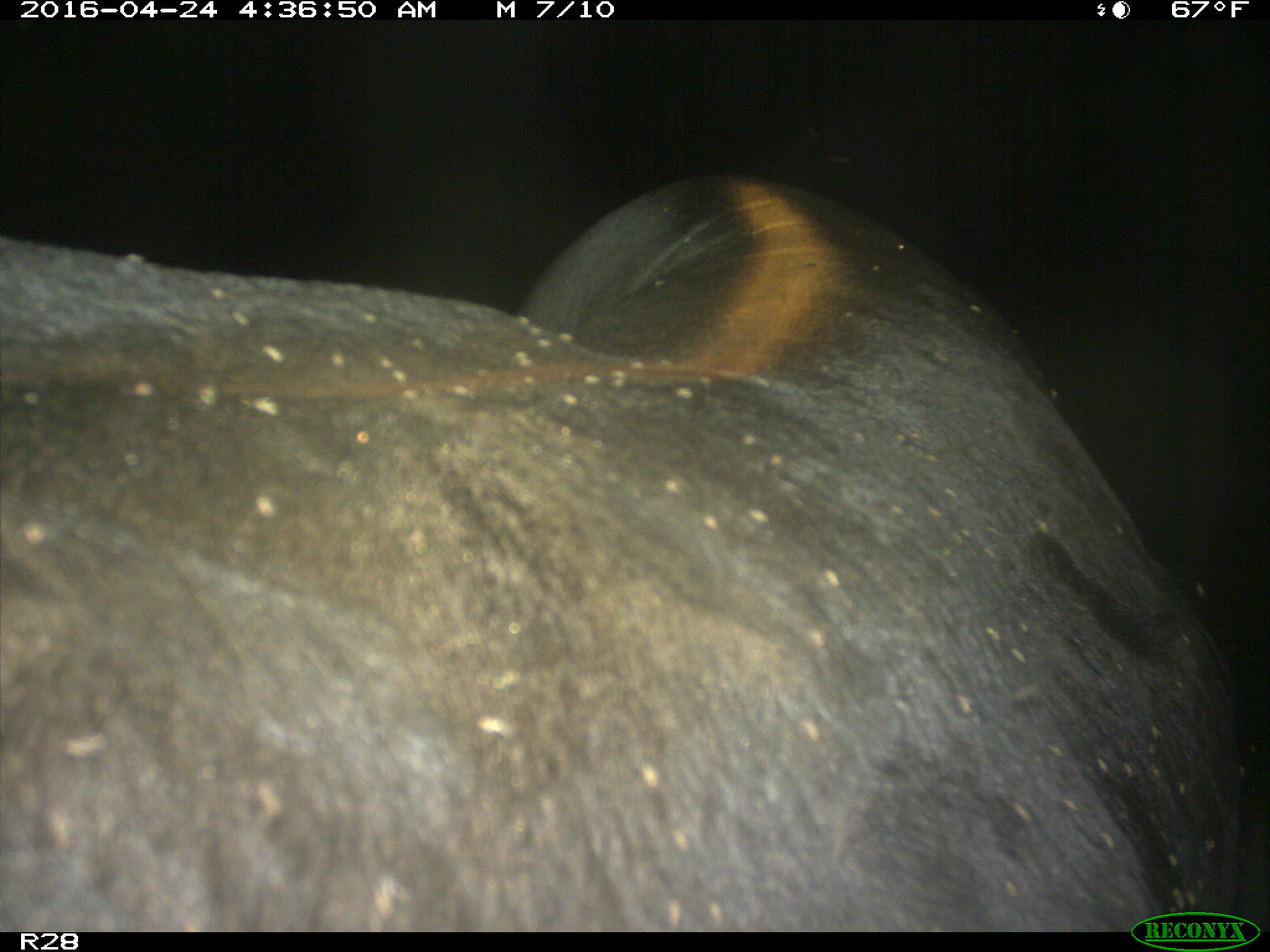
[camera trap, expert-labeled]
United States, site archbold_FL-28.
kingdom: Animalia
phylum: Chordata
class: Mammalia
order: Artiodactyla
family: Suidae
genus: Sus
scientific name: Sus scrofa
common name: wild boar